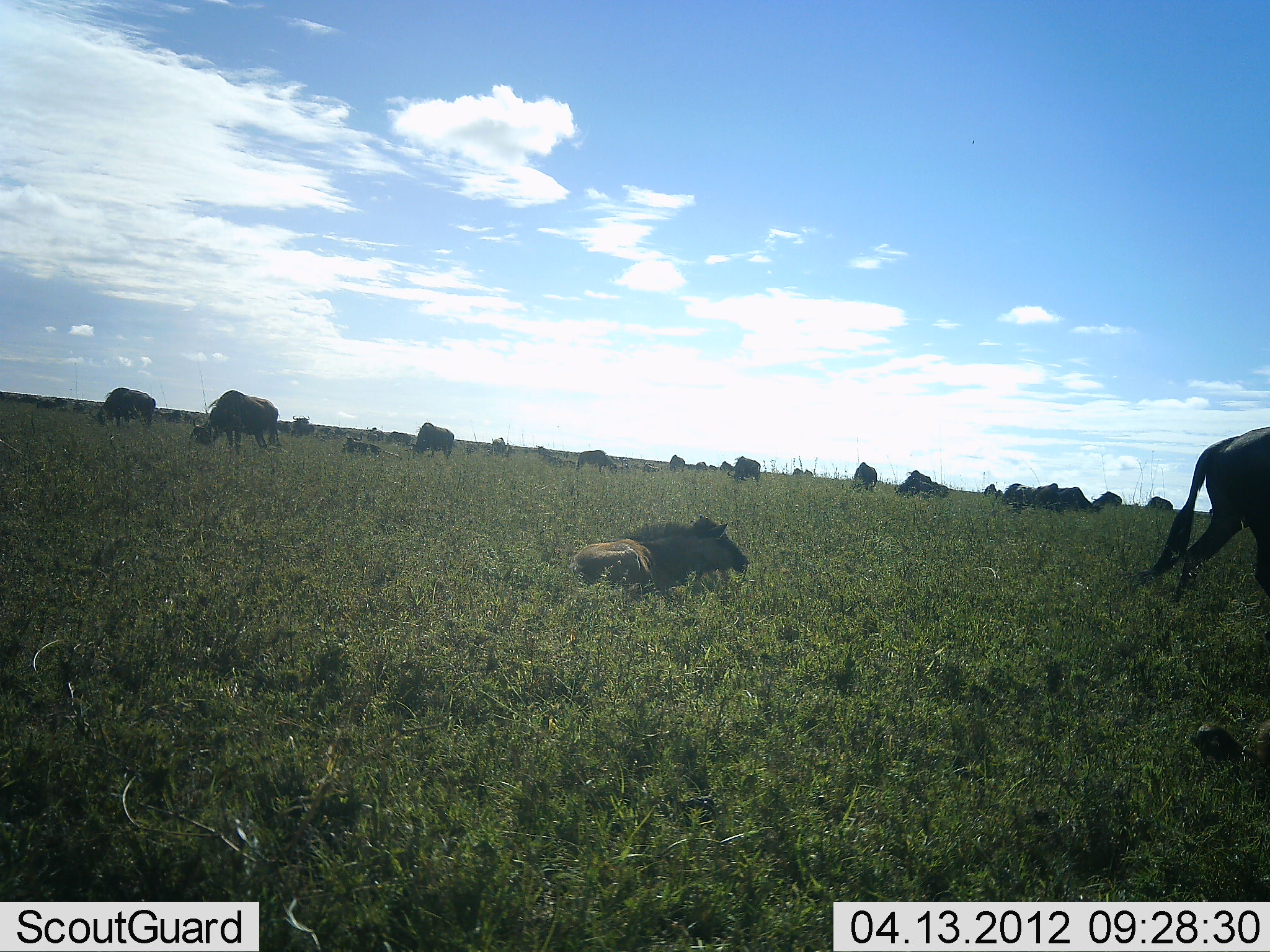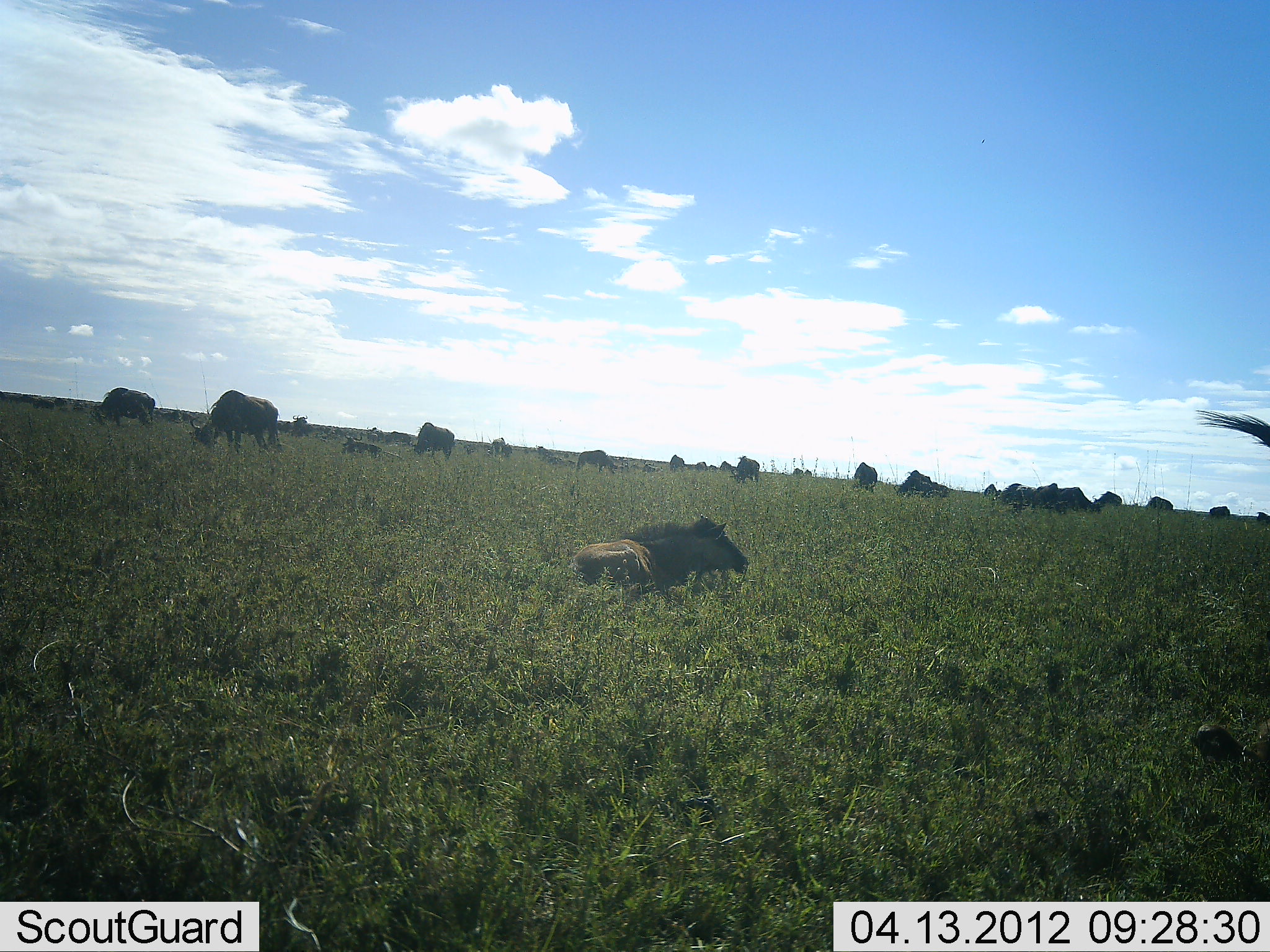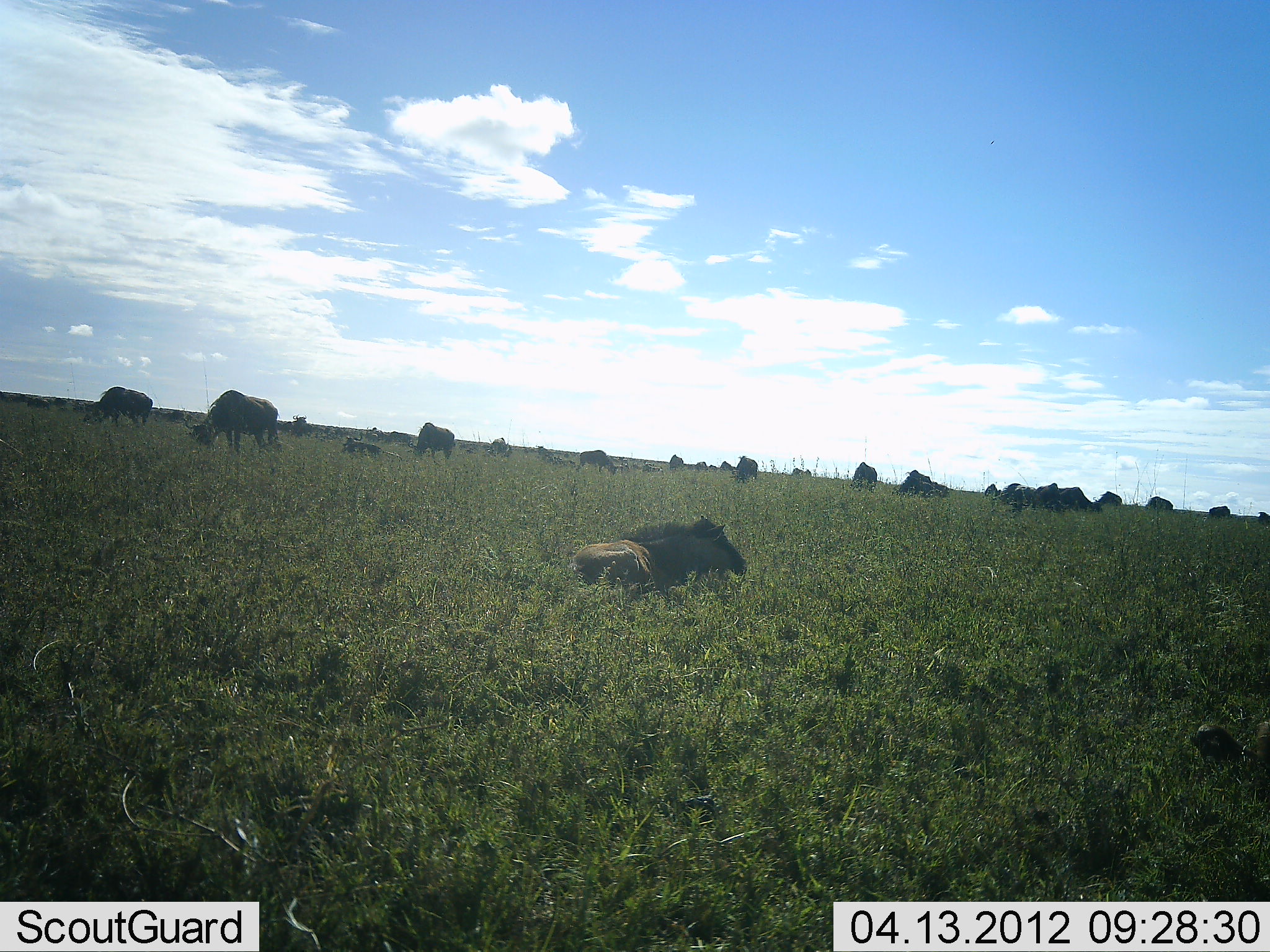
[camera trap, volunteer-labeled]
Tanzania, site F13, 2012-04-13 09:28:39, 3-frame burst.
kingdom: Animalia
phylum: Chordata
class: Mammalia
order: Artiodactyla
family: Bovidae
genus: Connochaetes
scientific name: Connochaetes taurinus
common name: blue wildebeest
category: wildebeest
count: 11-50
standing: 46%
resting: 81%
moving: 31%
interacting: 0%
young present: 19%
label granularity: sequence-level